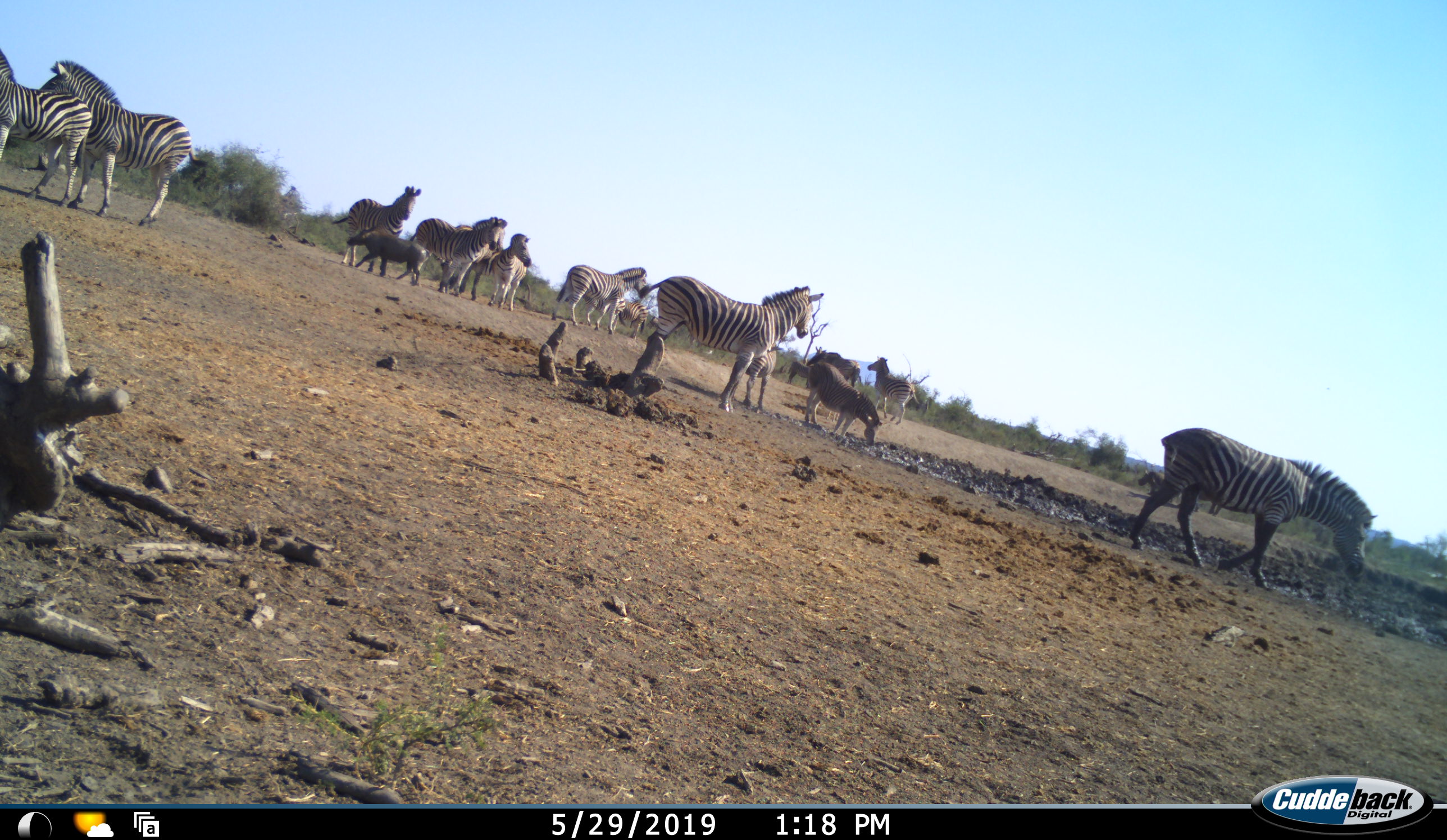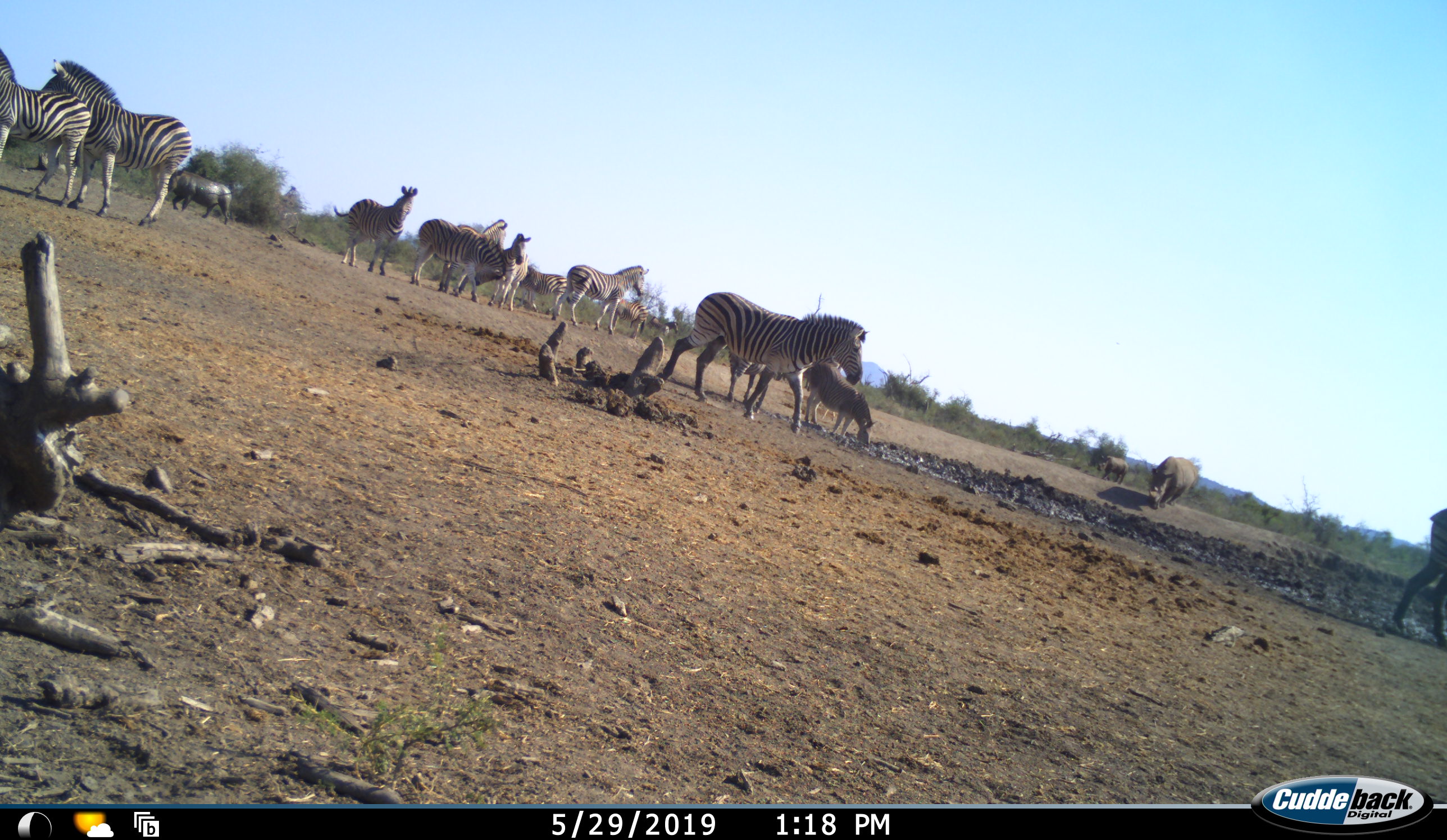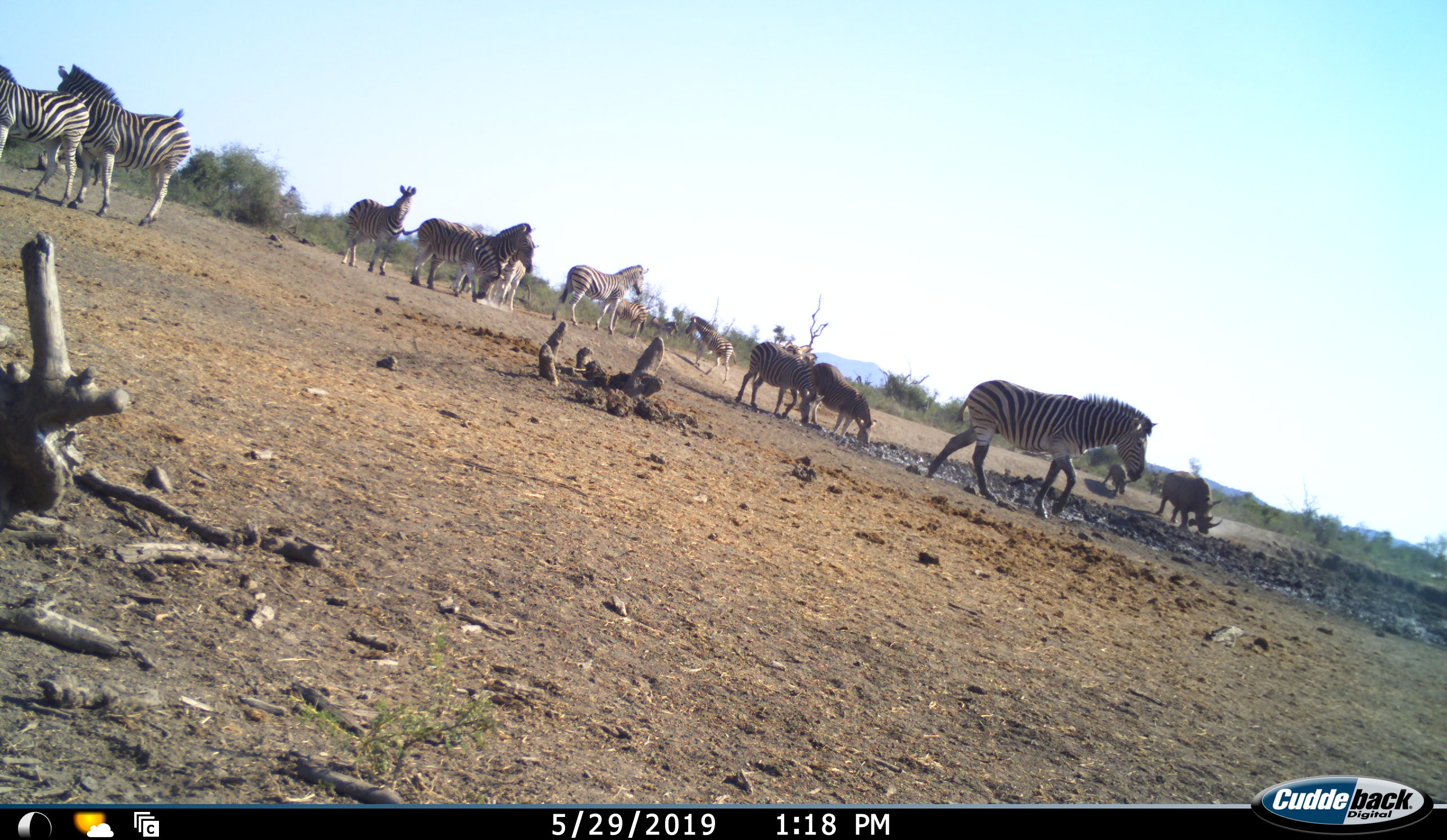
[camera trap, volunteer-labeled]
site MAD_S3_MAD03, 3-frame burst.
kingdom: Animalia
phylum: Chordata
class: Mammalia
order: Artiodactyla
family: Suidae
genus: Phacochoerus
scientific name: Phacochoerus africanus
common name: warthog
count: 1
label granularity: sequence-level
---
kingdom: Animalia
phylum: Chordata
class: Mammalia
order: Perissodactyla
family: Equidae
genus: Equus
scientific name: Equus quagga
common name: plains zebra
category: zebraplains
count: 11-50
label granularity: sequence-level